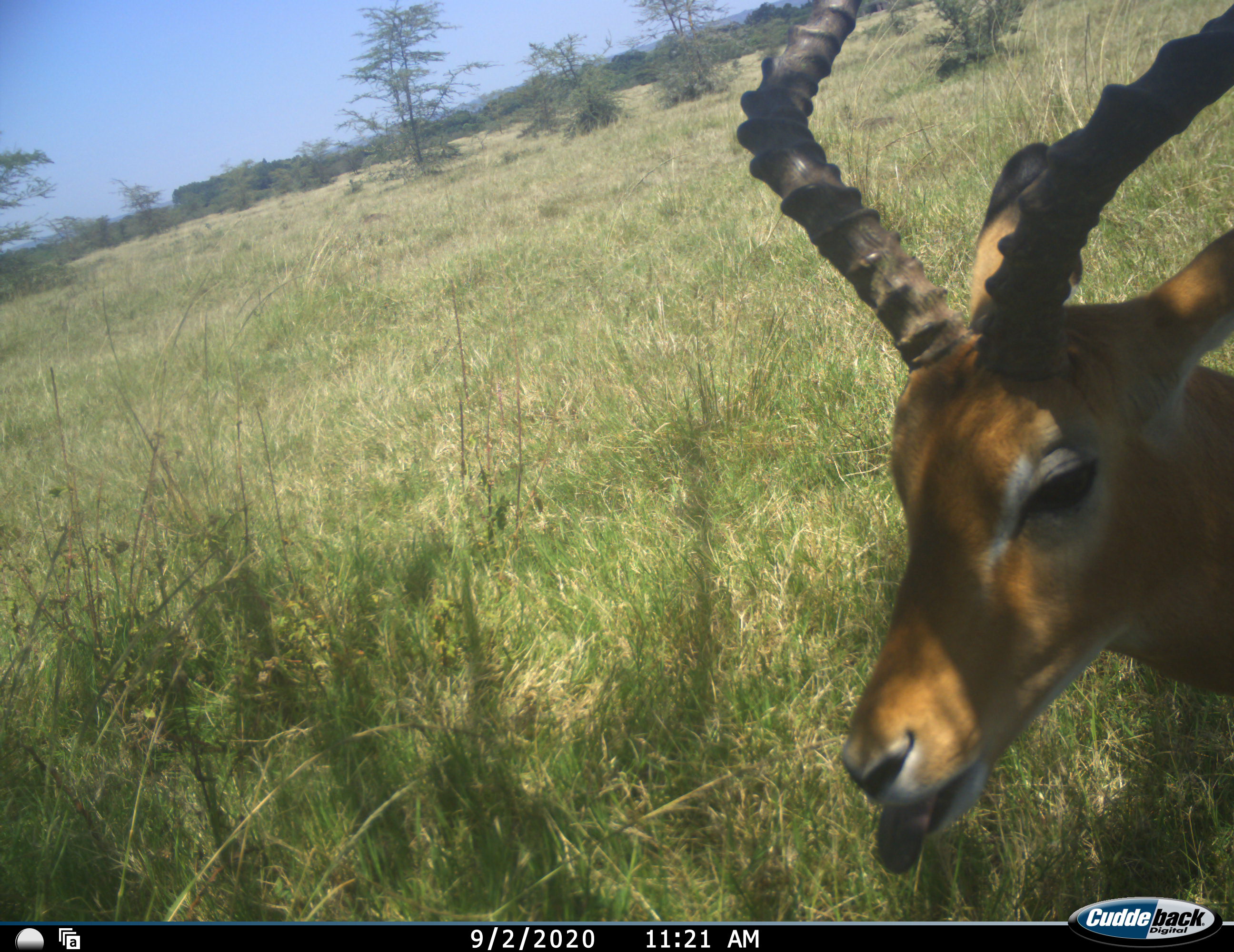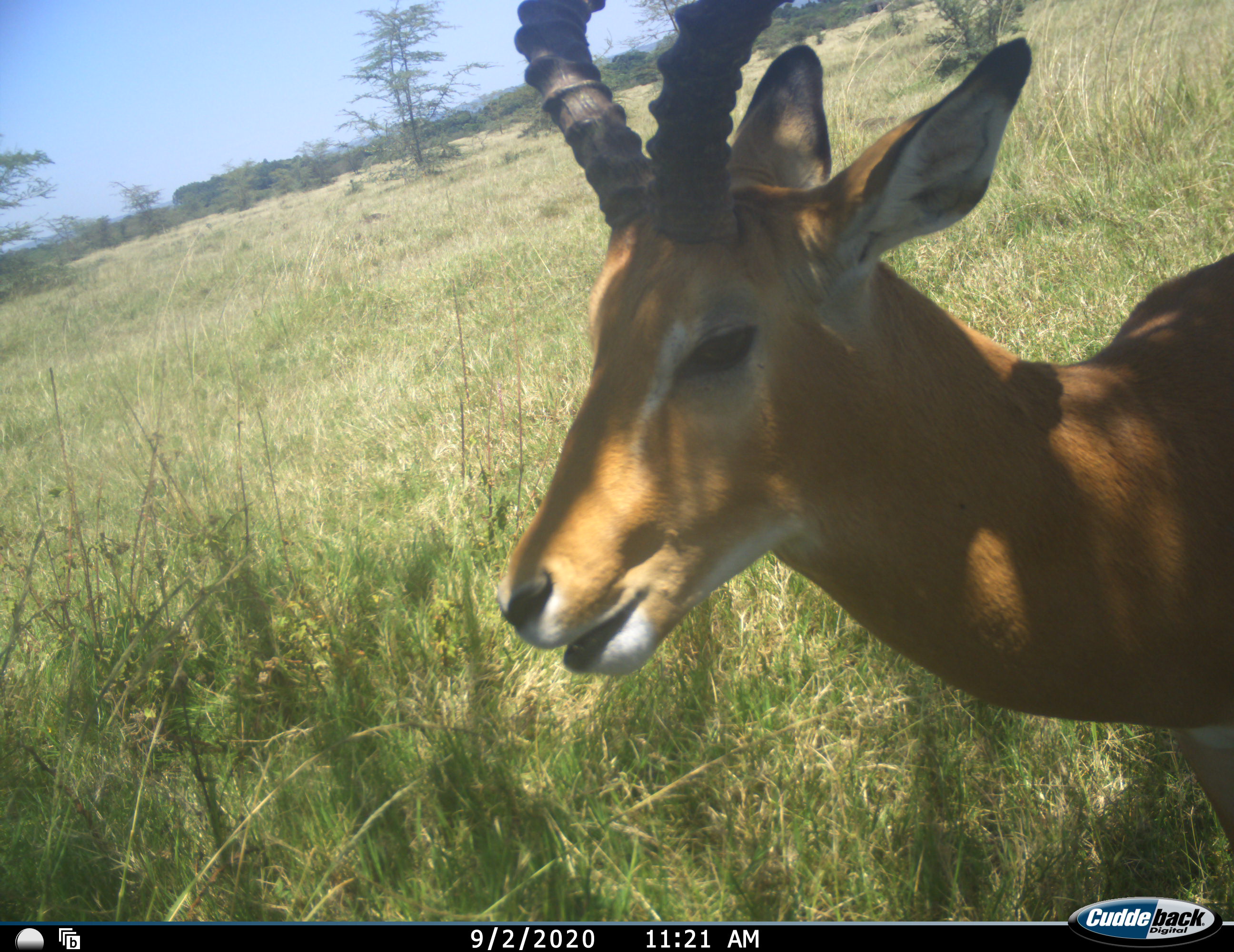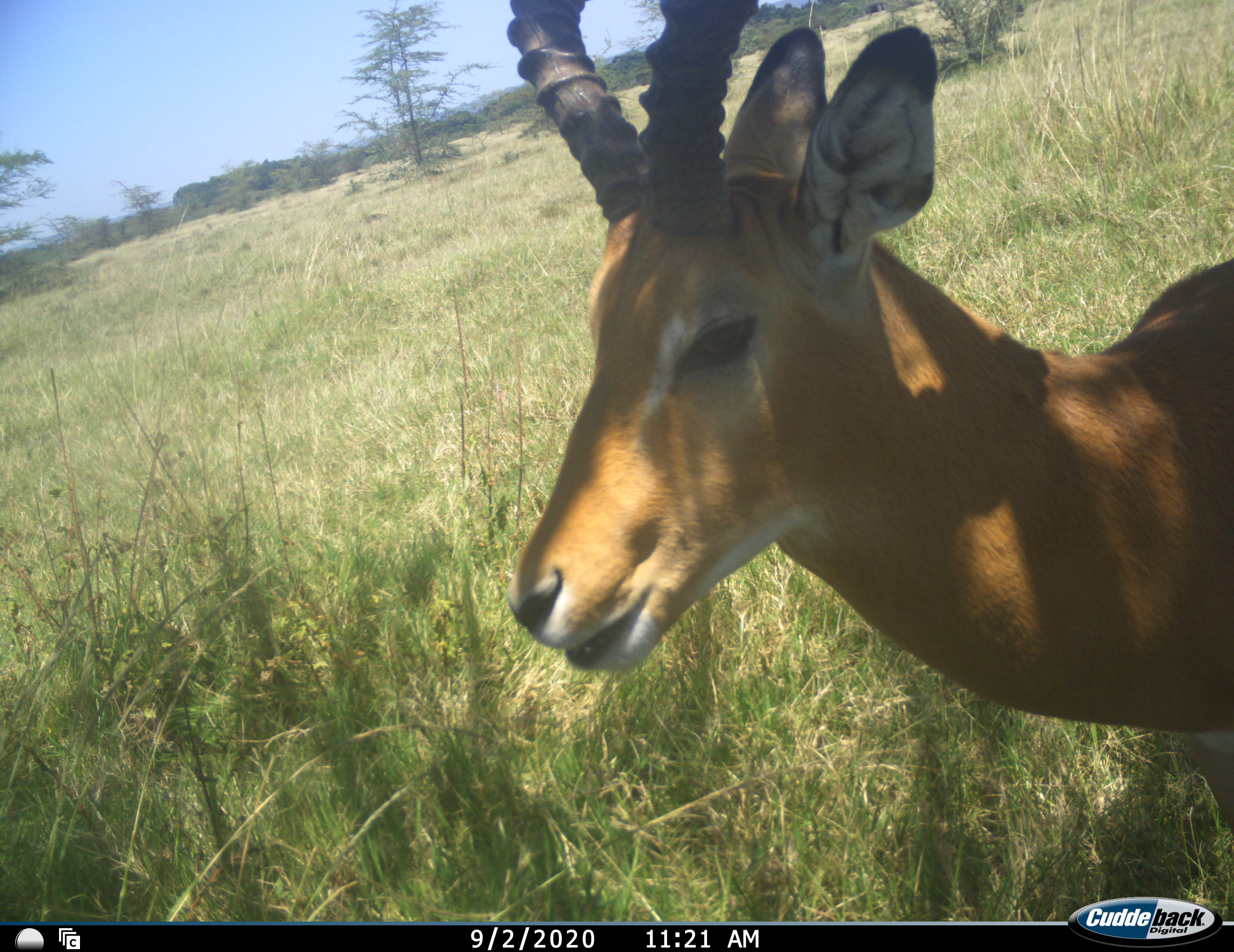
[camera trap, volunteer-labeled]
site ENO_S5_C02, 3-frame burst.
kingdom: Animalia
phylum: Chordata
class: Mammalia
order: Artiodactyla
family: Bovidae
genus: Aepyceros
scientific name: Aepyceros melampus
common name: impala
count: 1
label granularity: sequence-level